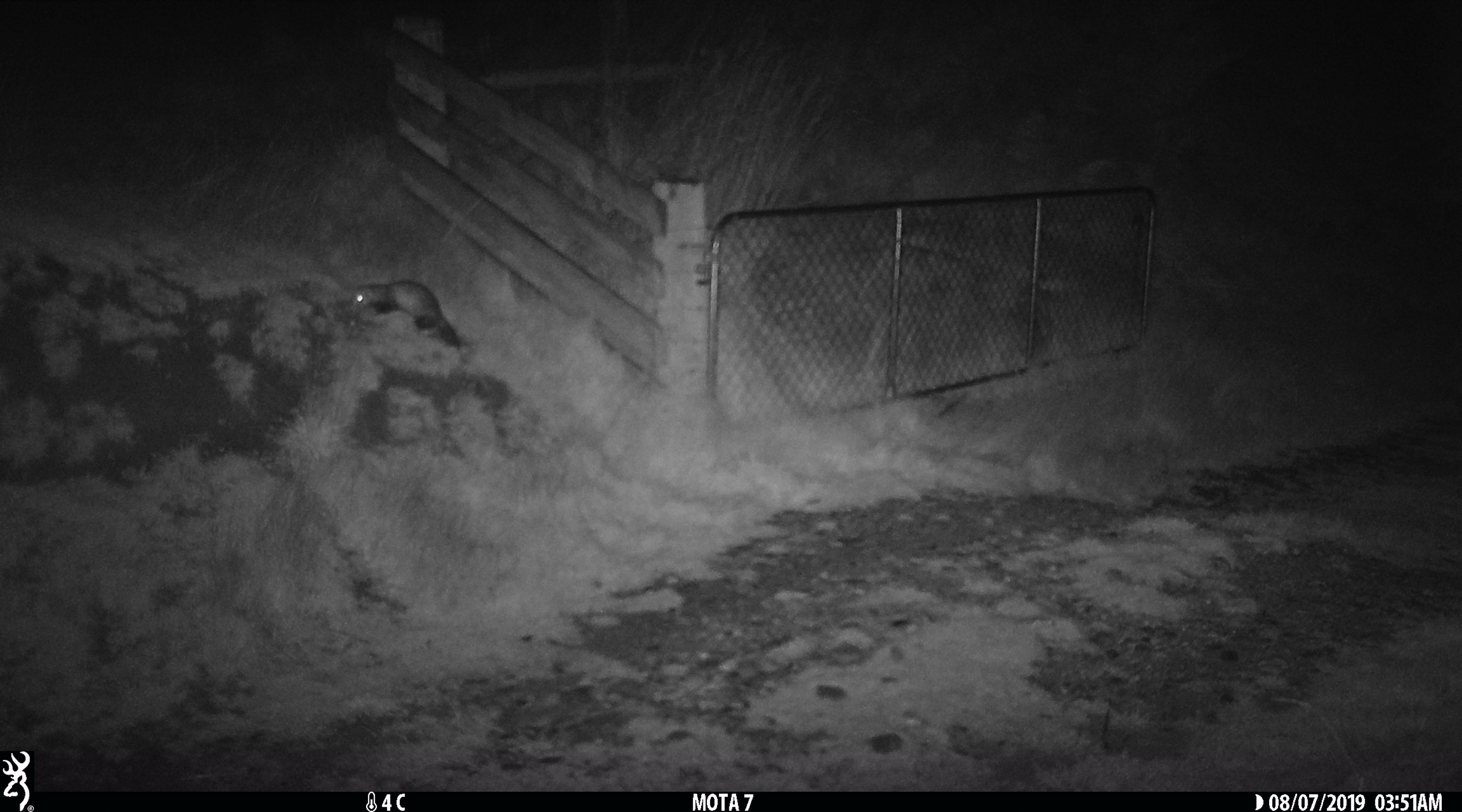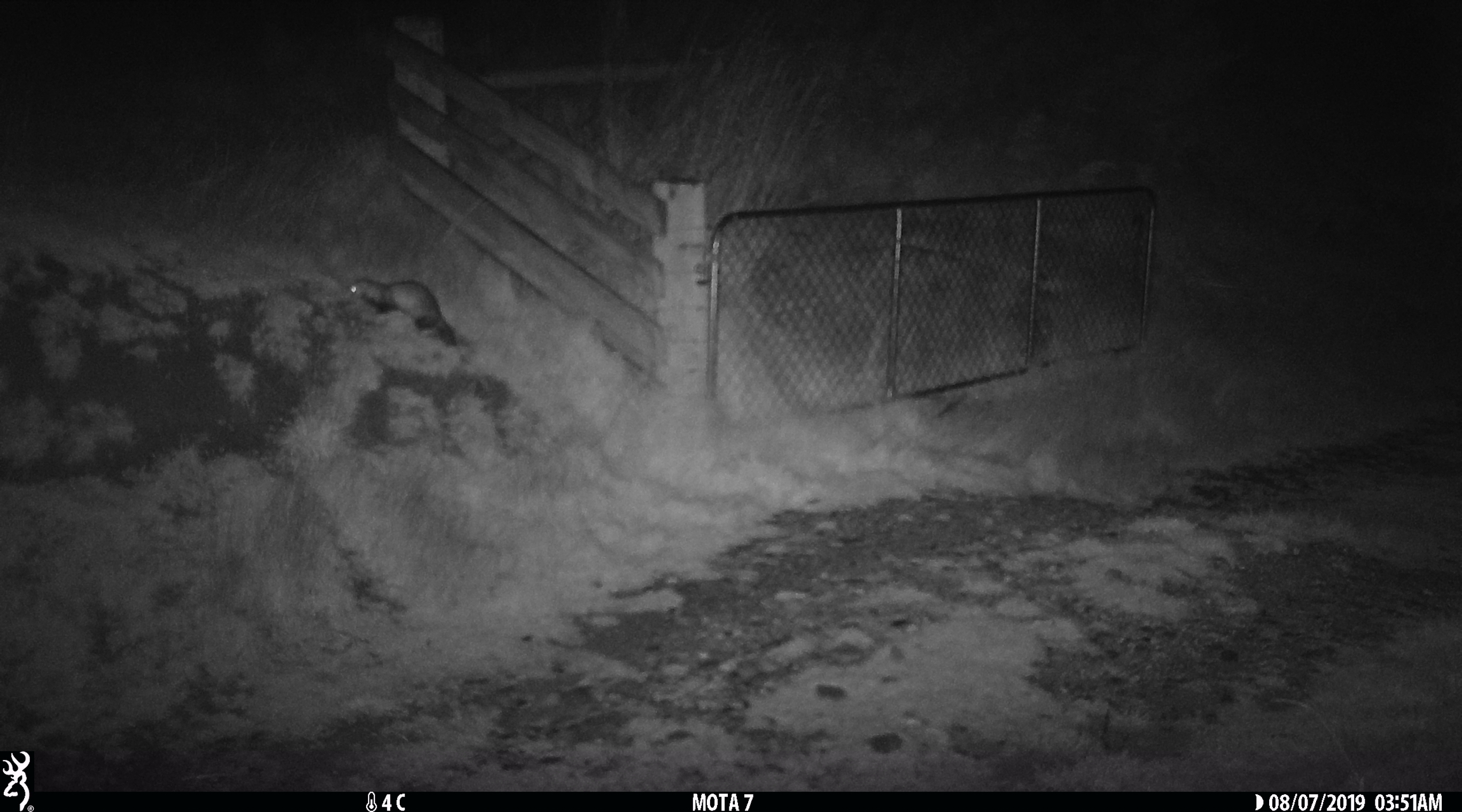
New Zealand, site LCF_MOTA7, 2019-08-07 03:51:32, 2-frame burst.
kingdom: Animalia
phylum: Chordata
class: Mammalia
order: Carnivora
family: Mustelidae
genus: Mustela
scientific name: Mustela furo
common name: ferret